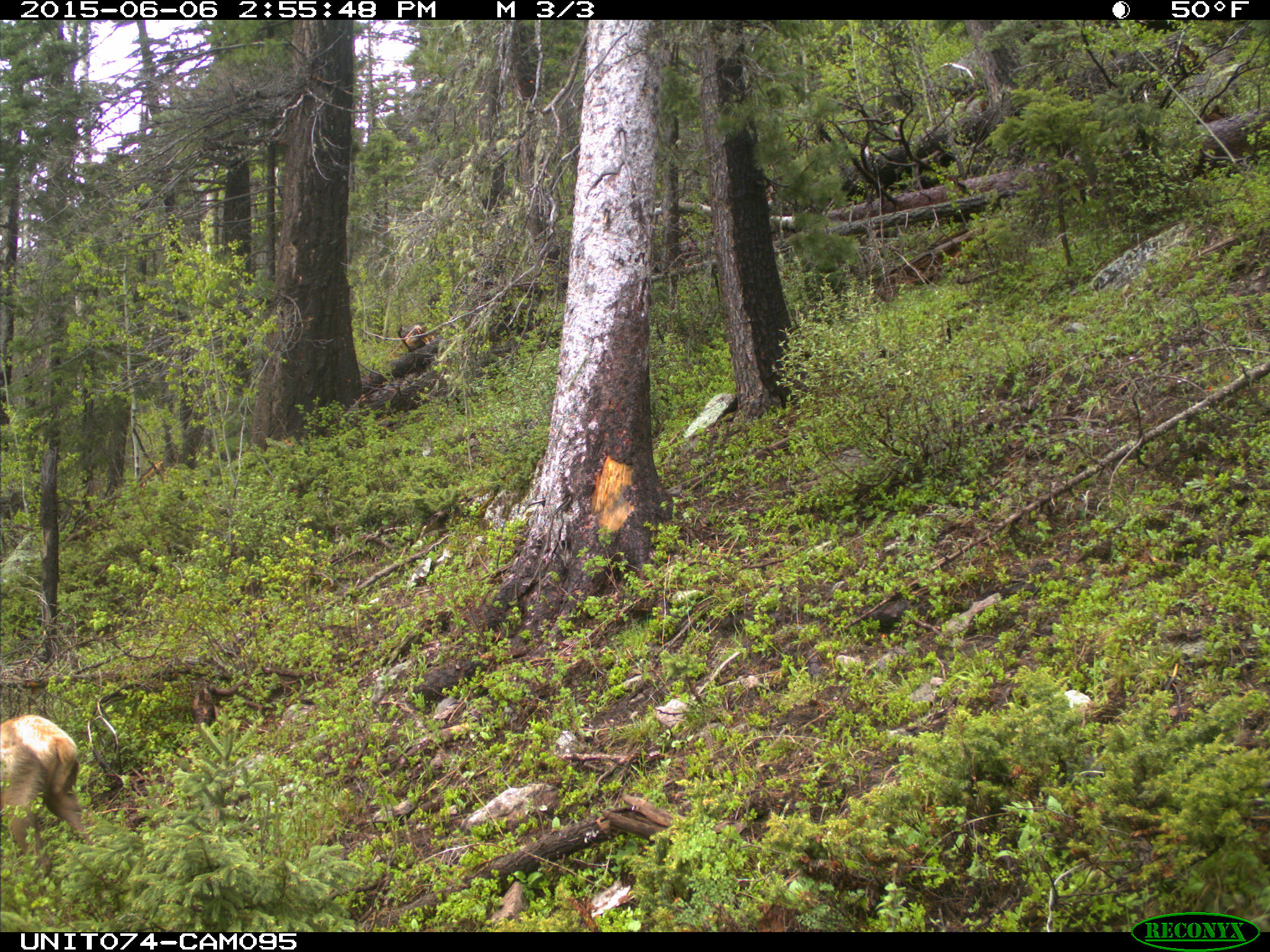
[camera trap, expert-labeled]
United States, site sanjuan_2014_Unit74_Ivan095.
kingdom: Animalia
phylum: Chordata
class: Mammalia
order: Artiodactyla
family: Cervidae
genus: Cervus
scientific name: Cervus elaphus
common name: red deer